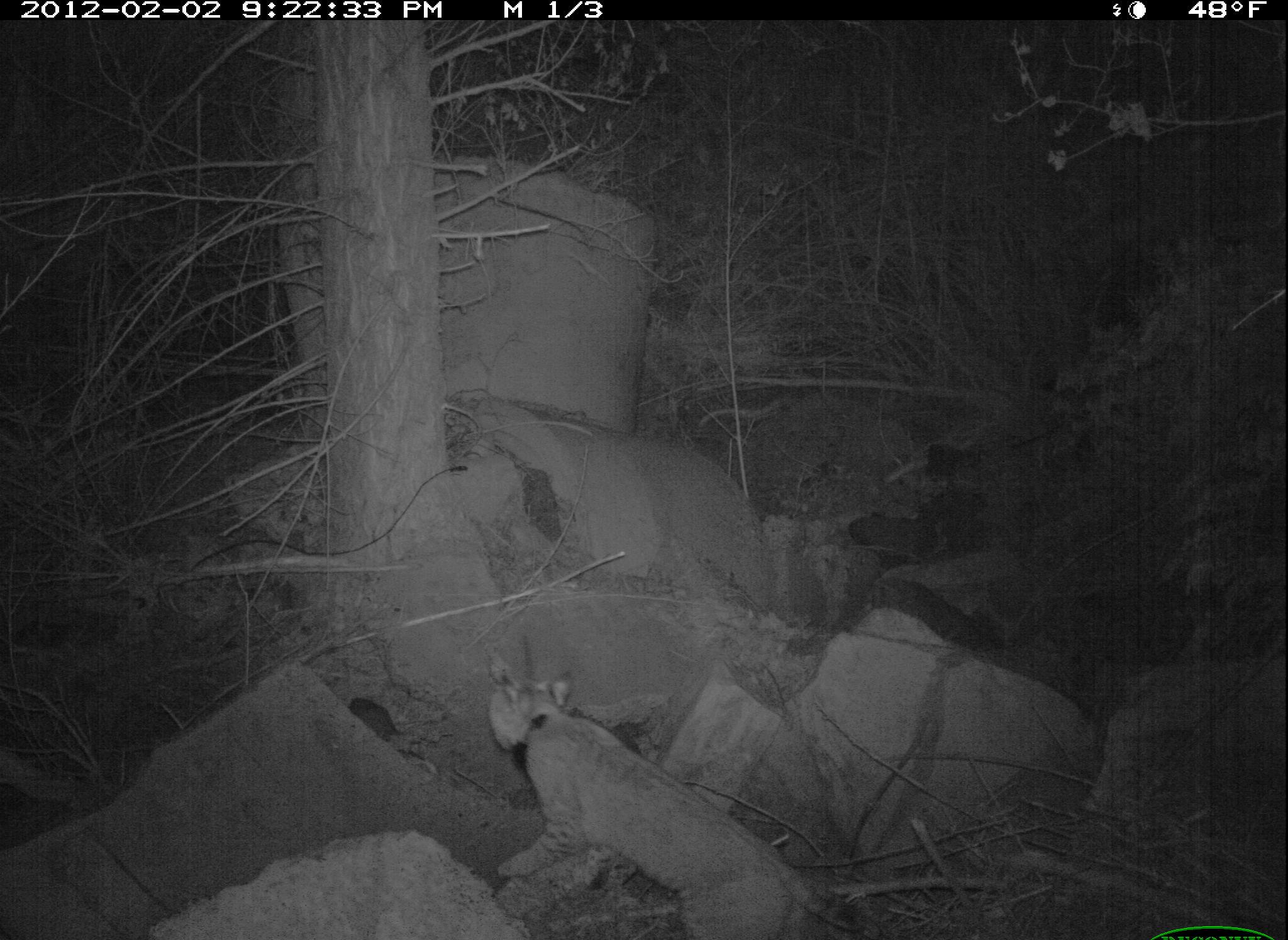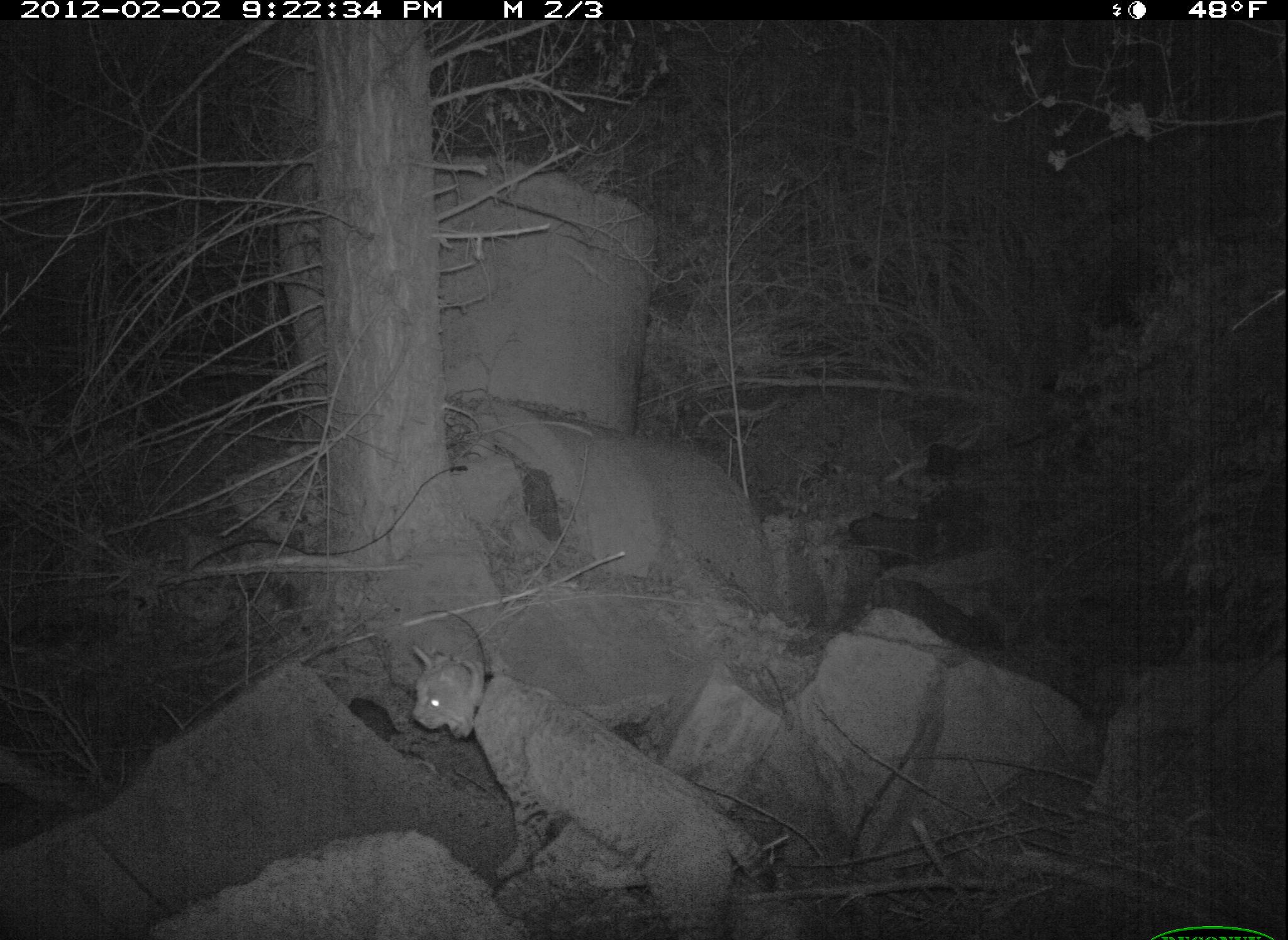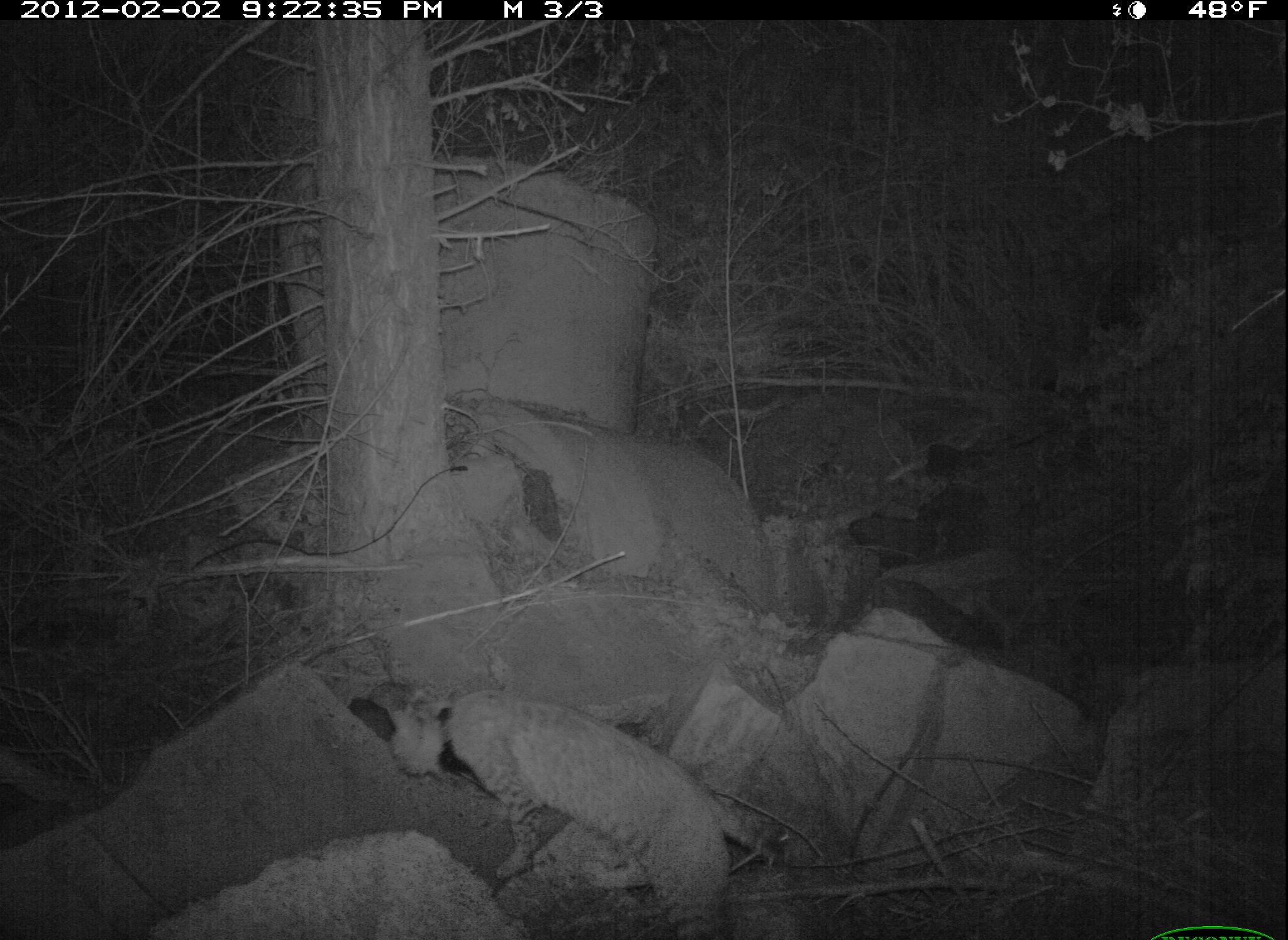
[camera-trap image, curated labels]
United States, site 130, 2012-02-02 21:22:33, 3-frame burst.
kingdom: Animalia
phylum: Chordata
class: Mammalia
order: Carnivora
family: Felidae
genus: Lynx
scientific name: Lynx rufus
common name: bobcat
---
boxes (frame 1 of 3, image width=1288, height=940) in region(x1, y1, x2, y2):
bobcat: region(467, 646, 861, 934)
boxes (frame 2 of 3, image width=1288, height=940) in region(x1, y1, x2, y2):
bobcat: region(401, 633, 789, 940)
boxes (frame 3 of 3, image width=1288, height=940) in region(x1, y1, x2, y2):
bobcat: region(380, 683, 789, 940)